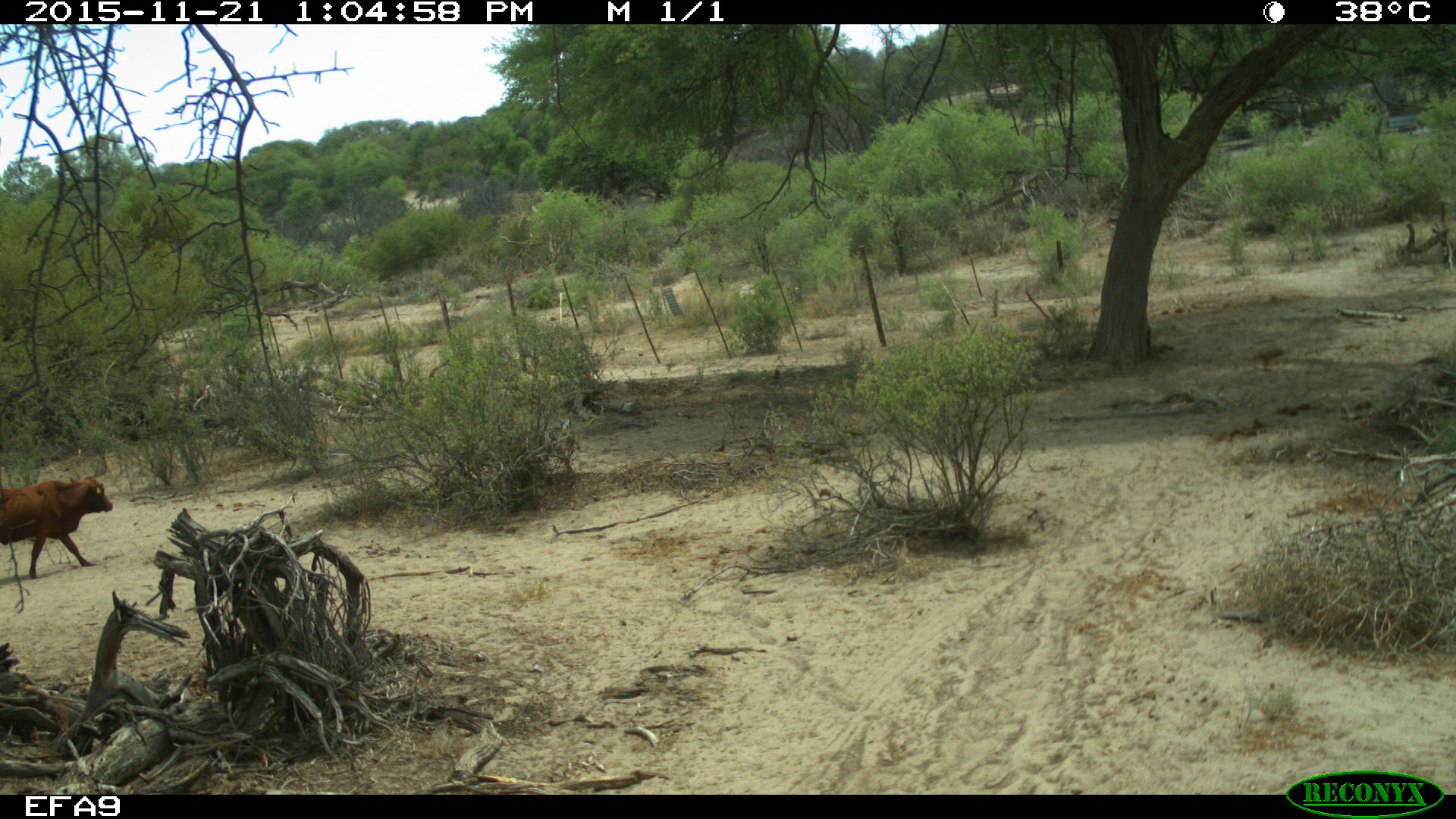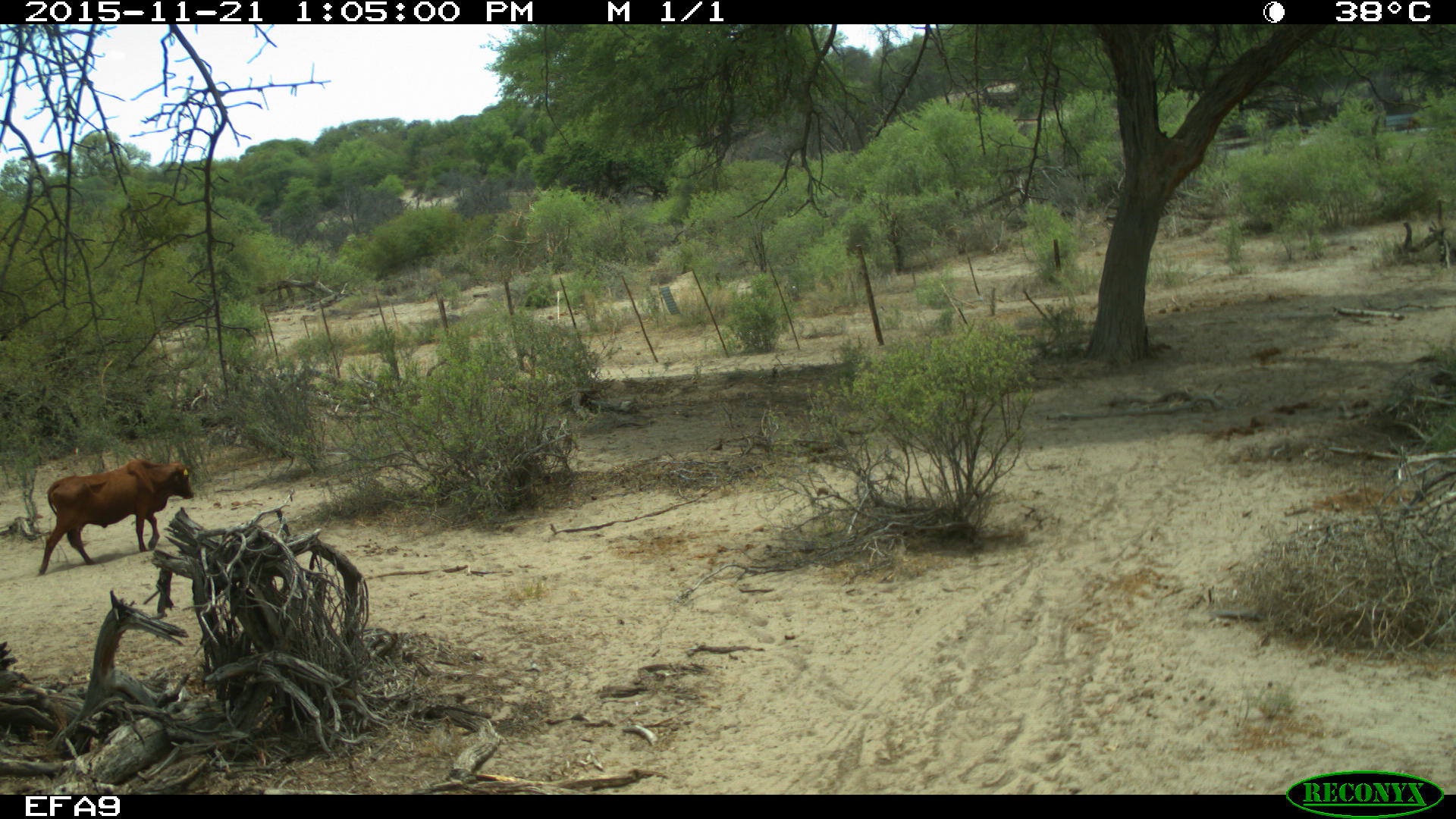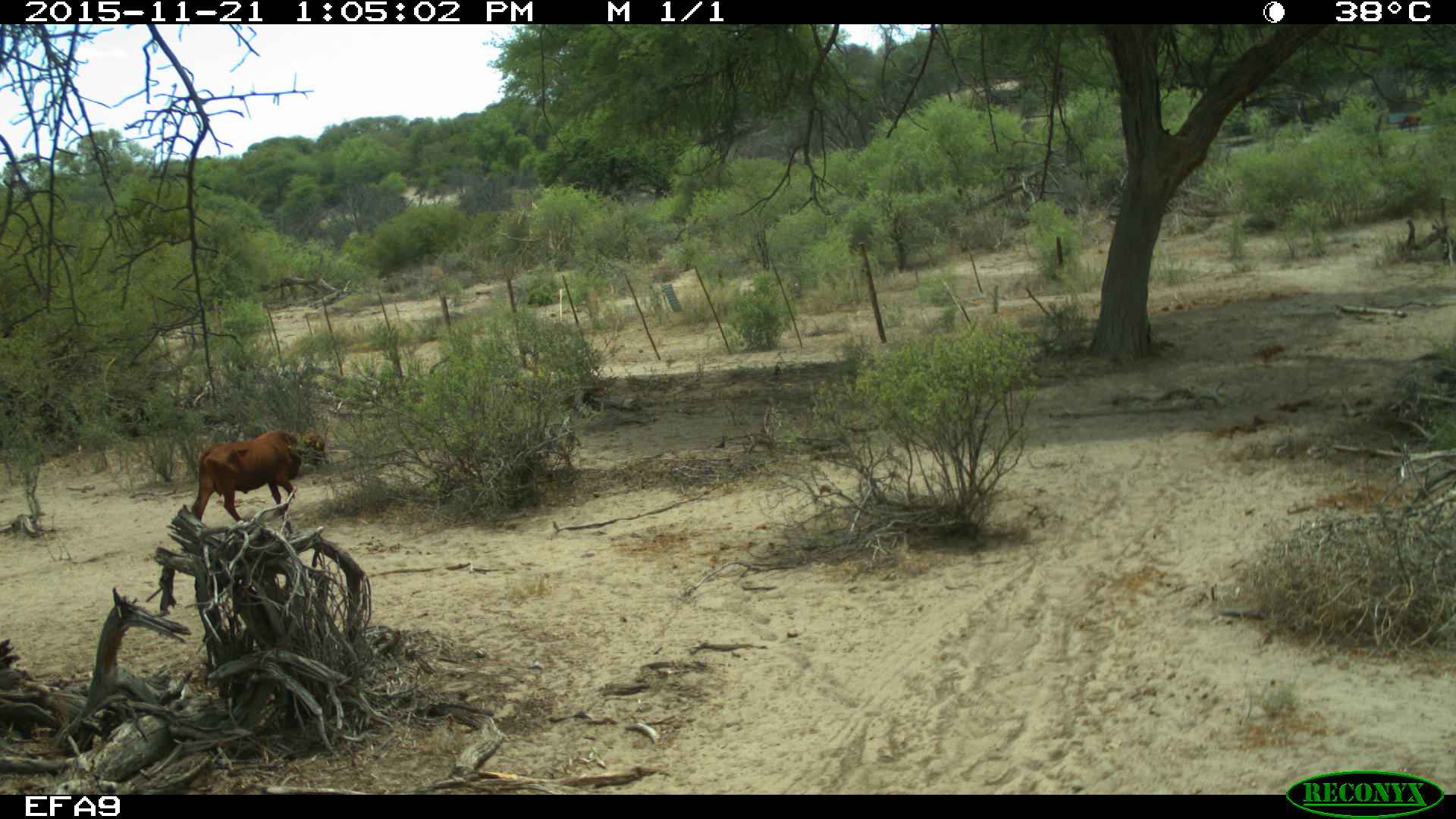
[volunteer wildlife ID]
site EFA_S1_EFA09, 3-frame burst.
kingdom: Animalia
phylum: Chordata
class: Mammalia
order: Artiodactyla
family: Bovidae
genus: Bos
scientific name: Bos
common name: cattle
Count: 1.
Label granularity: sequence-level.